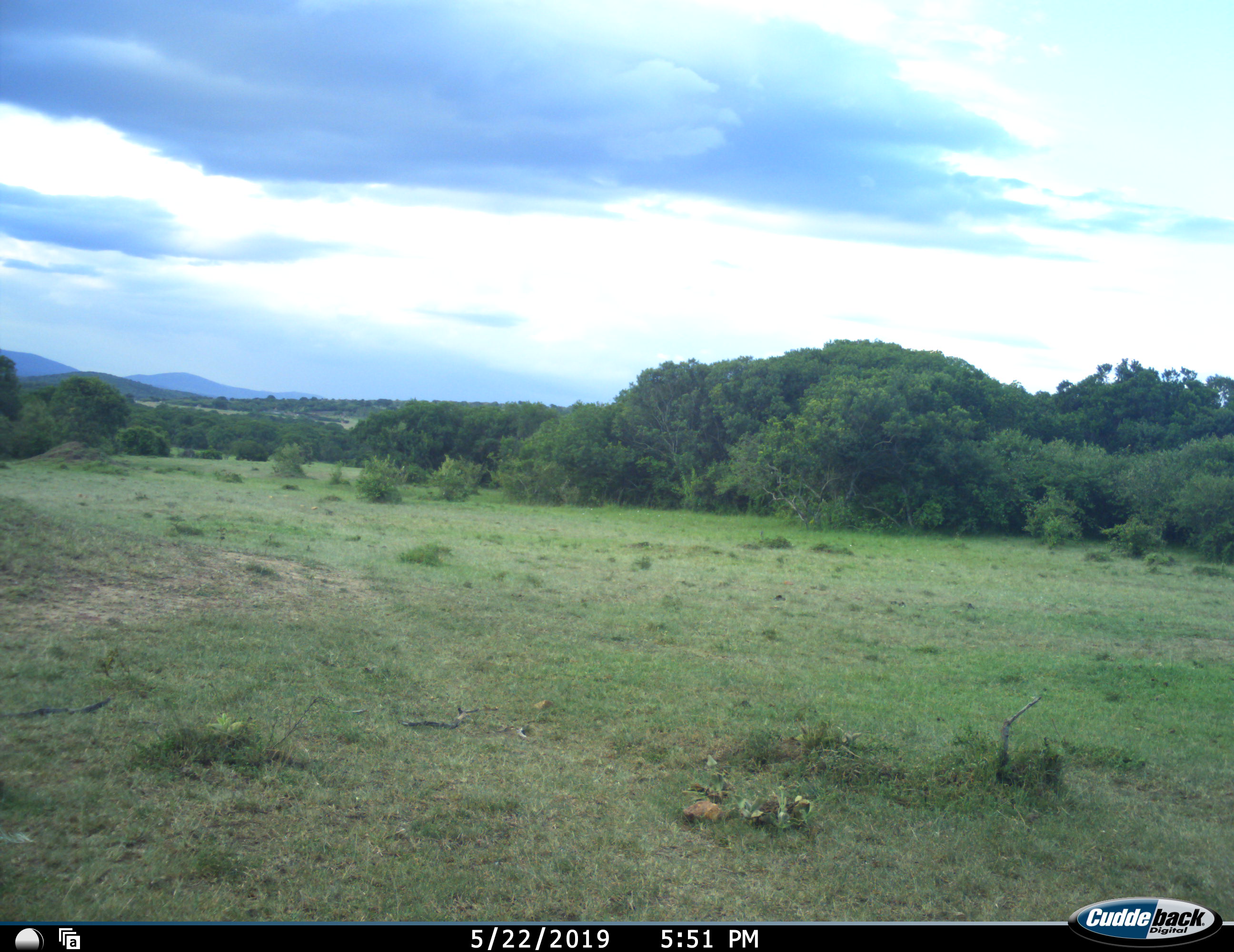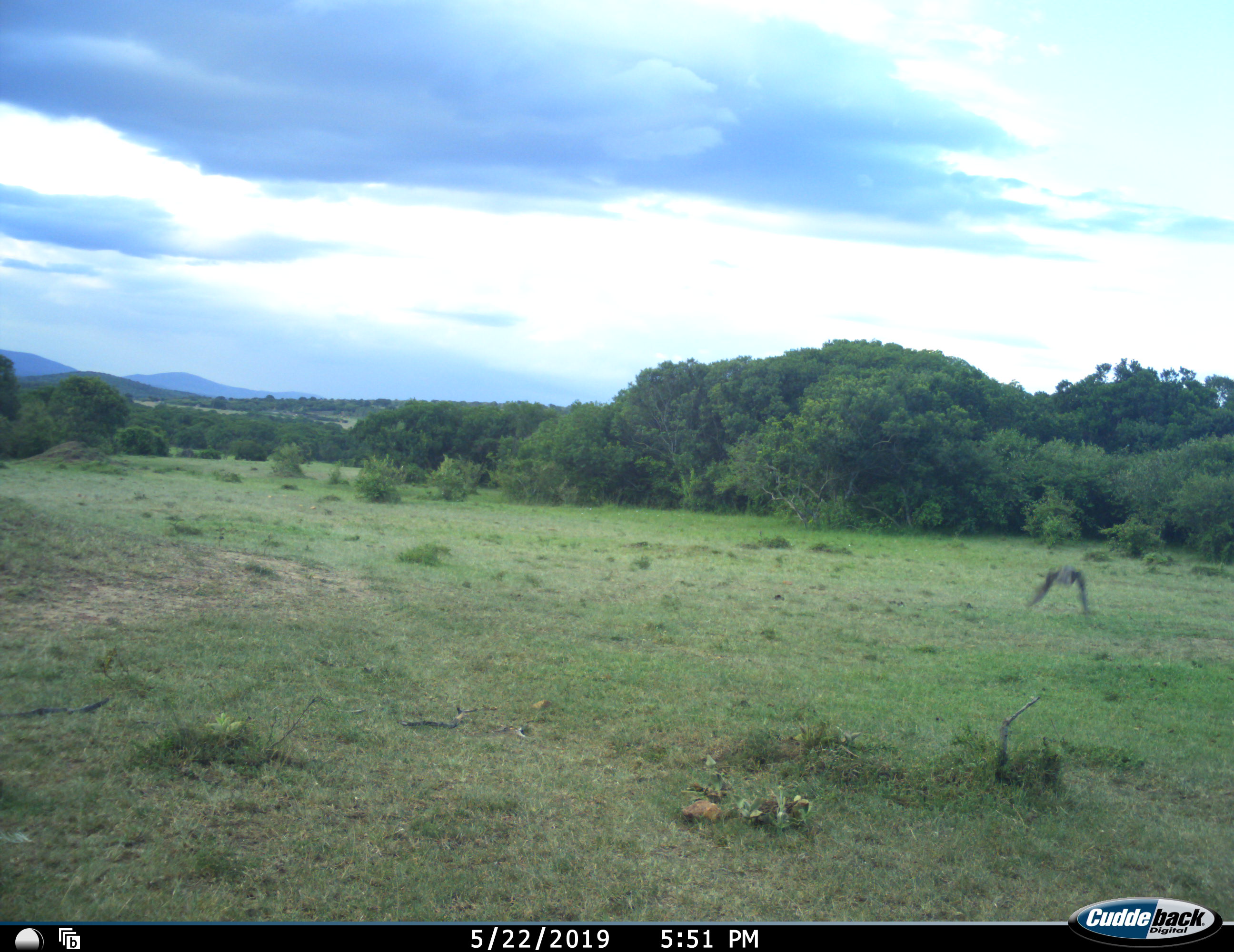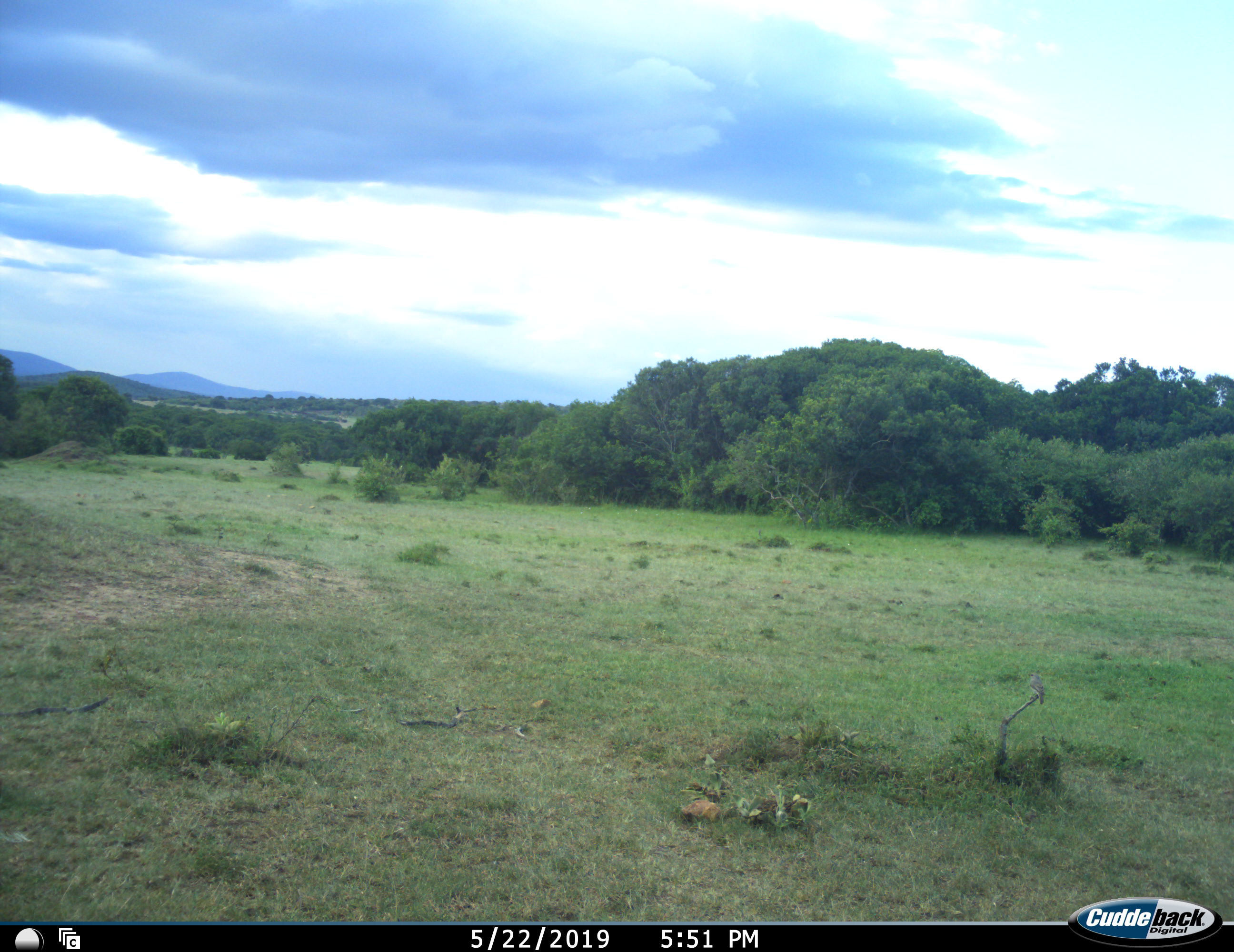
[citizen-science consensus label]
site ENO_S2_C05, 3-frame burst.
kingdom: Animalia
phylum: Chordata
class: Aves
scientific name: Aves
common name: bird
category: birdother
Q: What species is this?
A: Birdother (bird) (Aves).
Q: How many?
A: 1.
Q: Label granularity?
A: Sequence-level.